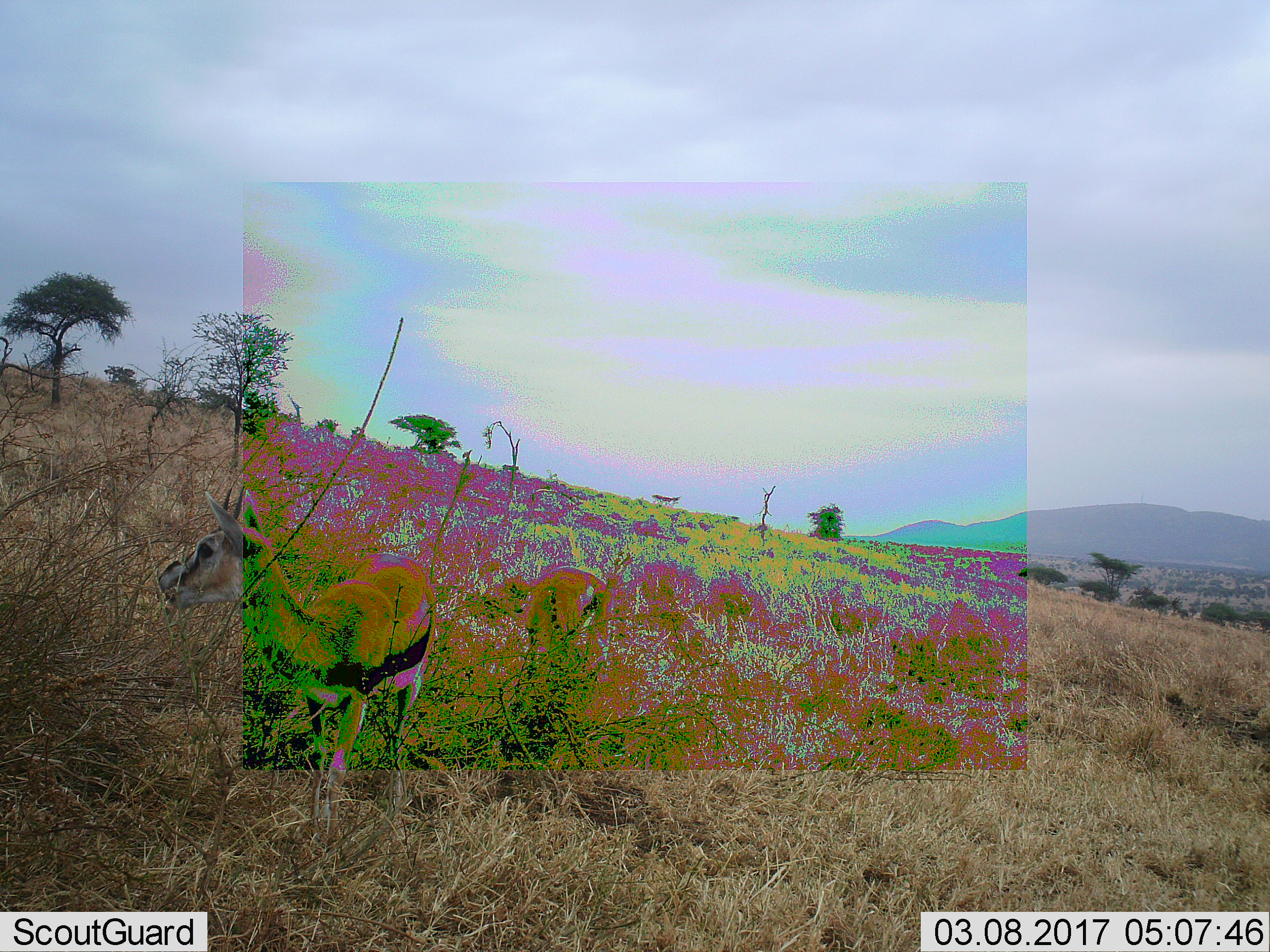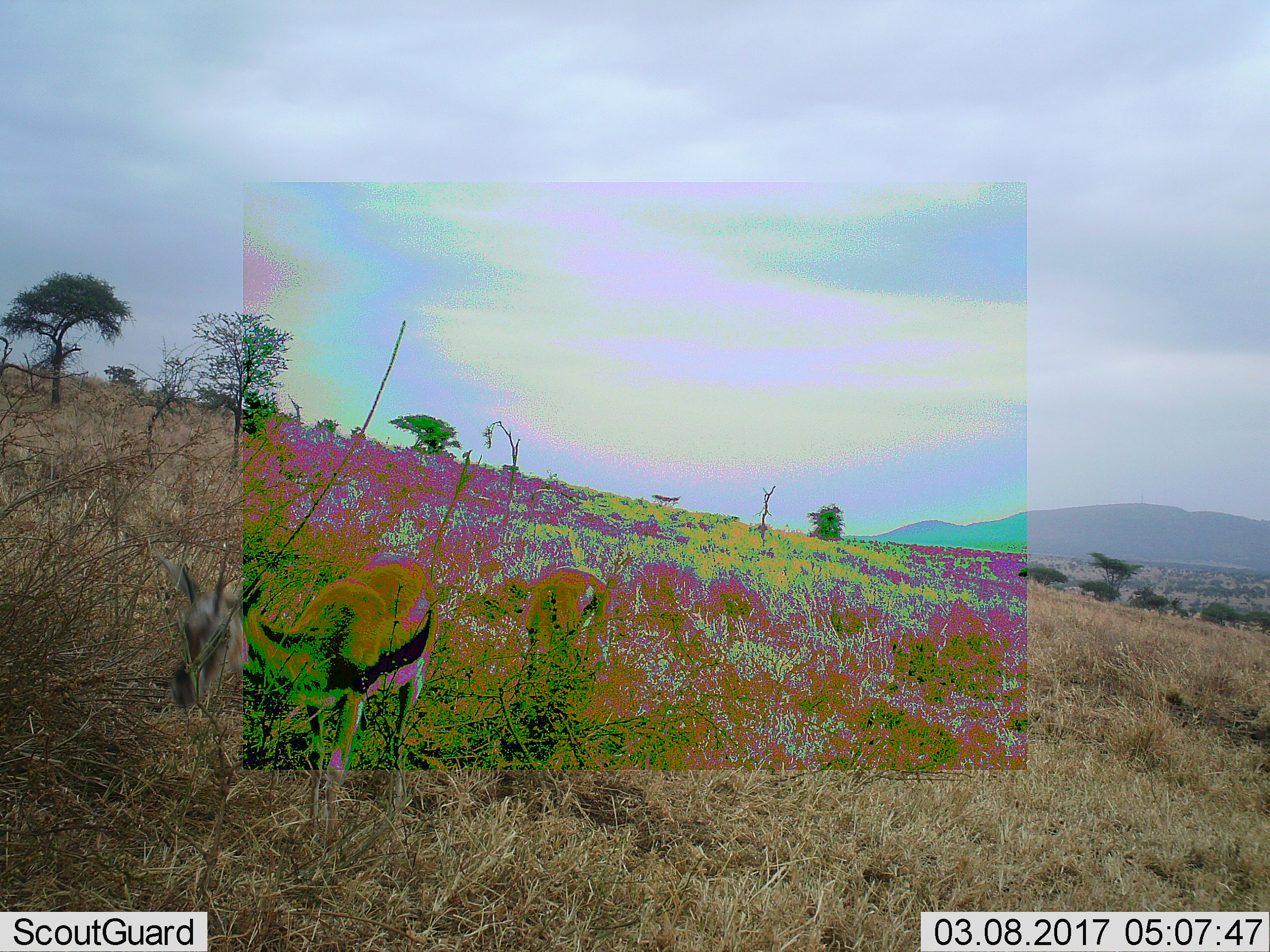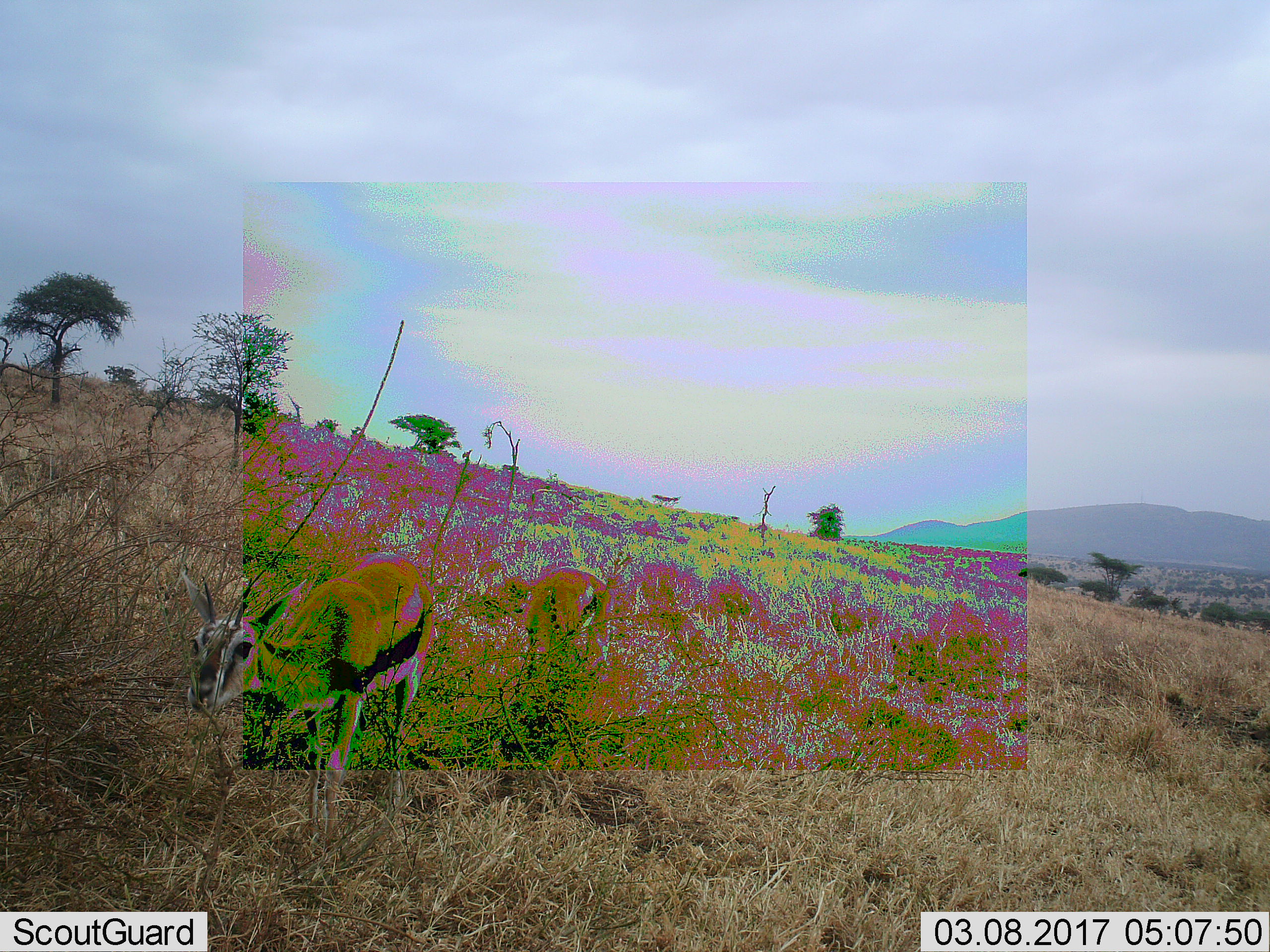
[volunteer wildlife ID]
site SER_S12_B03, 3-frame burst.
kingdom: Animalia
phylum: Chordata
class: Mammalia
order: Artiodactyla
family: Bovidae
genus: Eudorcas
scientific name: Eudorcas thomsonii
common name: thomson's gazelle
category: gazellethomsons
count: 2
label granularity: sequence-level